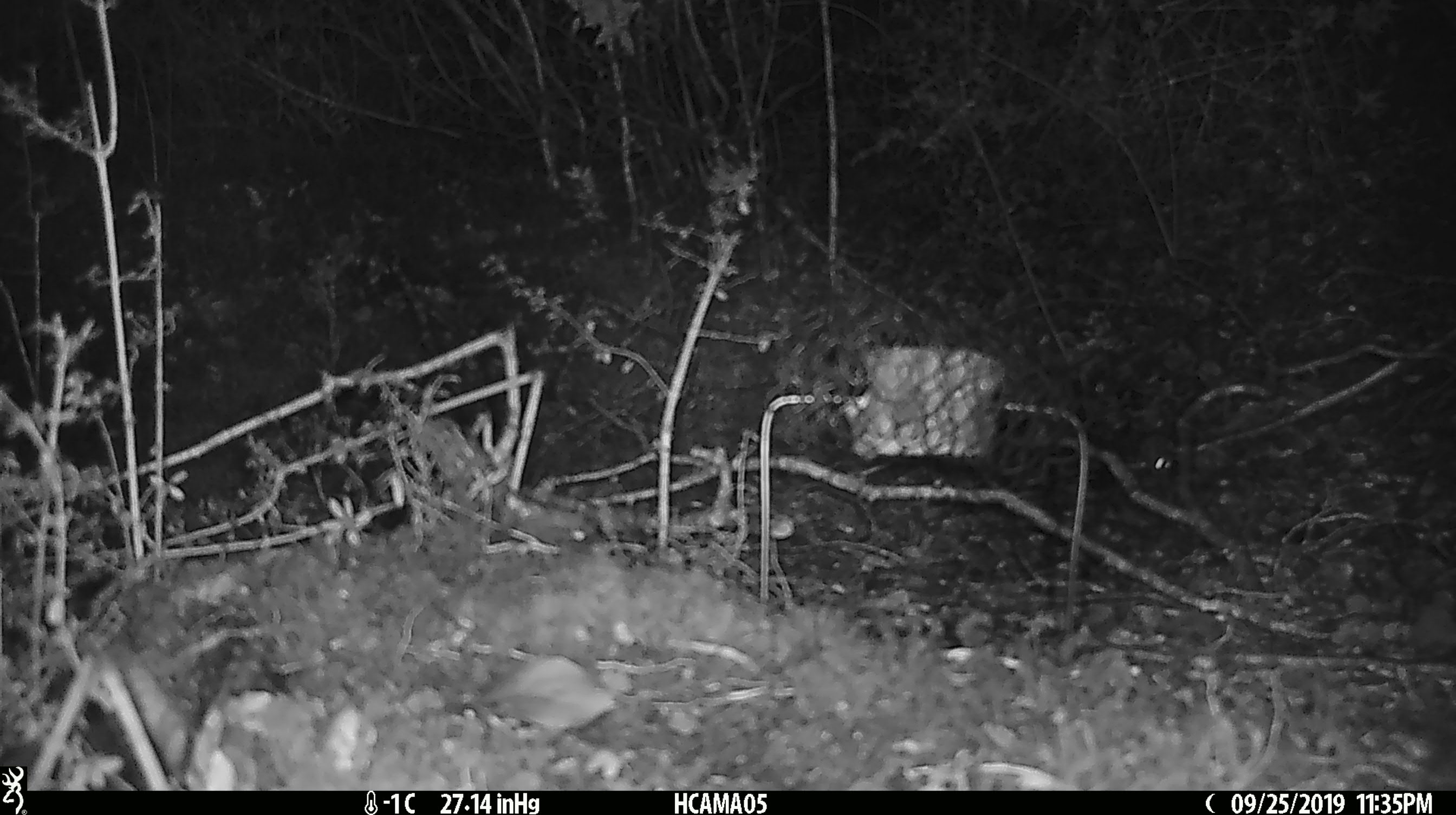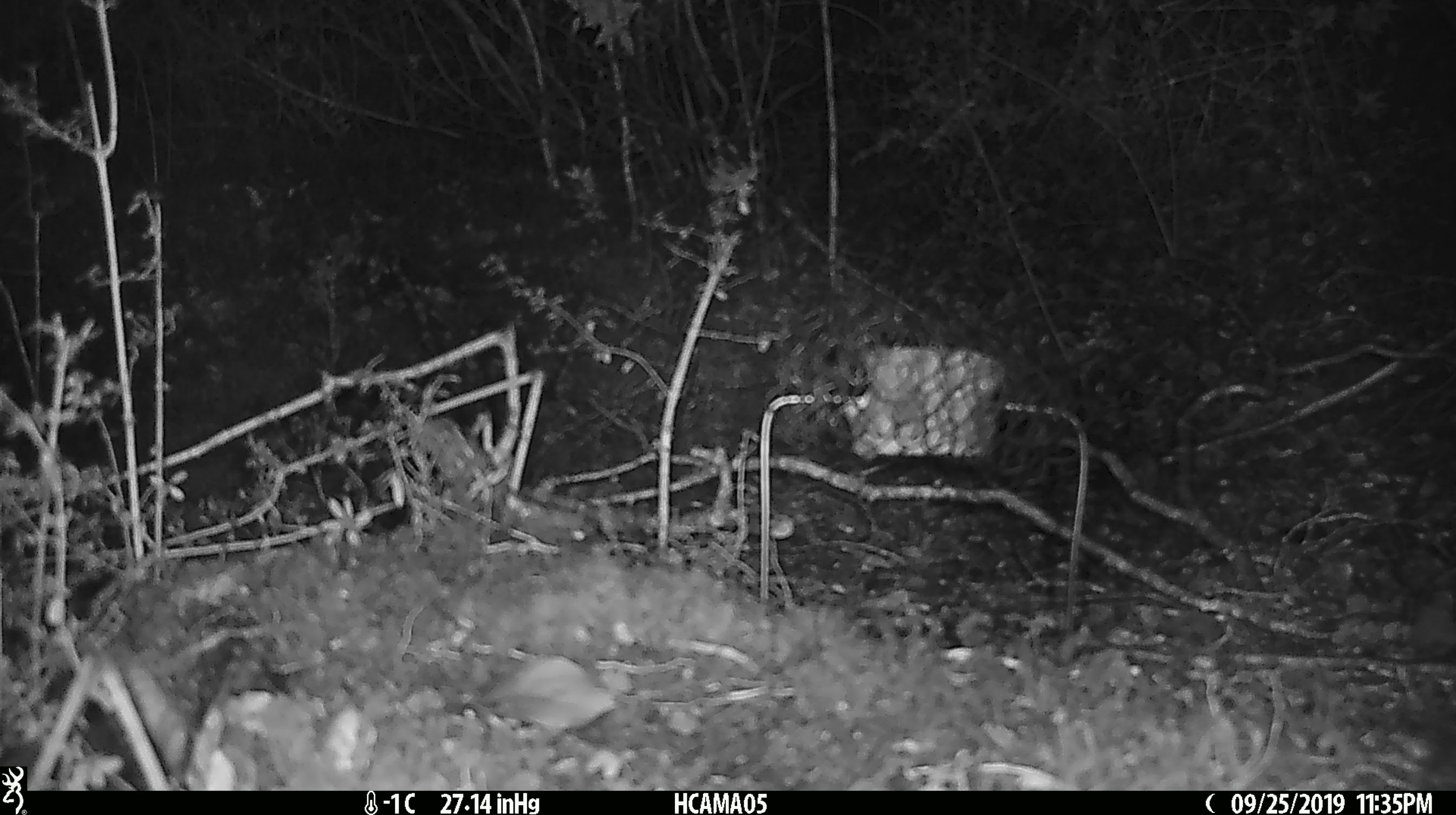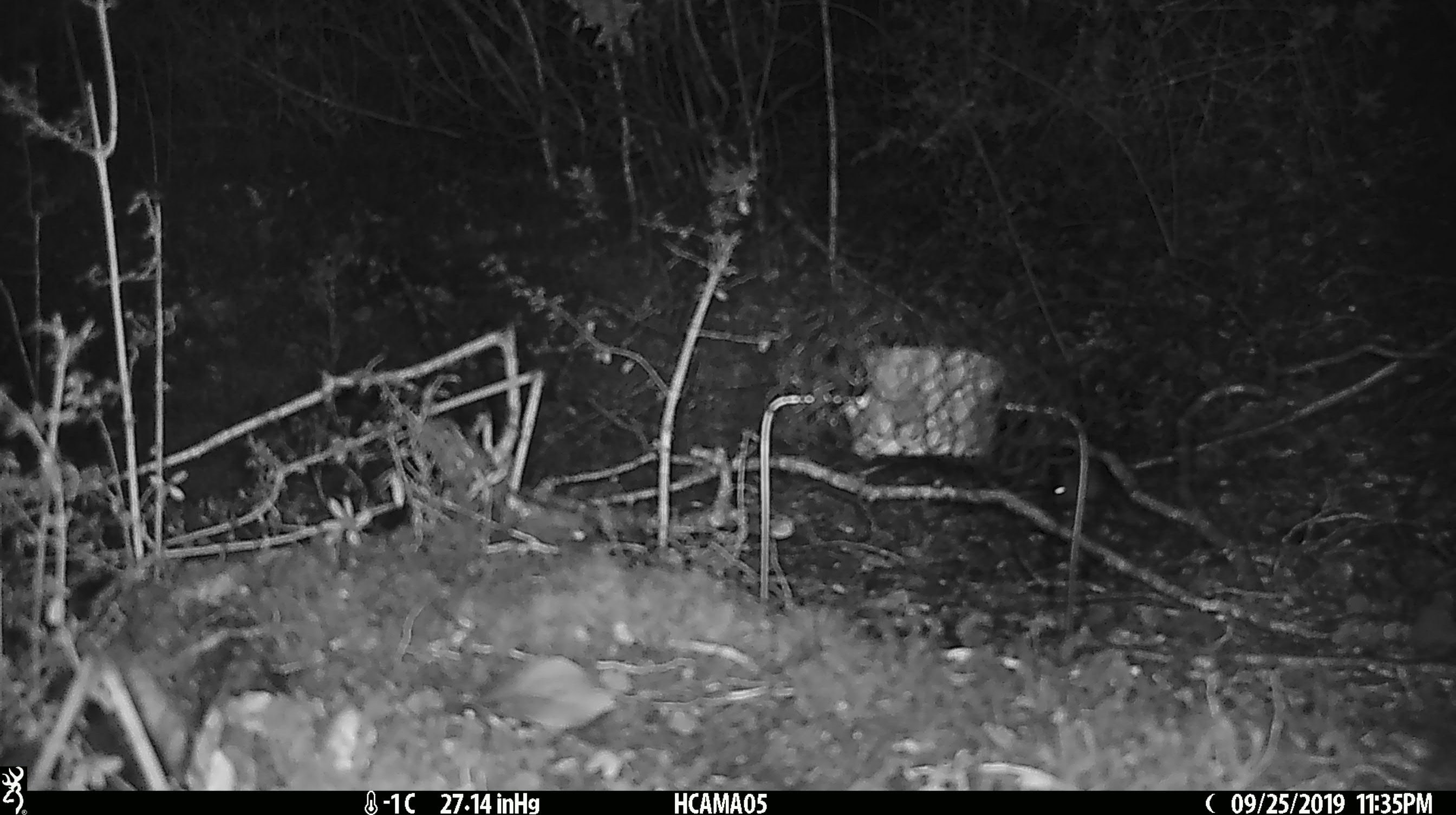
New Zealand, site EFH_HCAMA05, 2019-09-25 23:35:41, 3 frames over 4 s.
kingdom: Animalia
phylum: Chordata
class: Mammalia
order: Rodentia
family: Muridae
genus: Mus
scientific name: Mus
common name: mouse